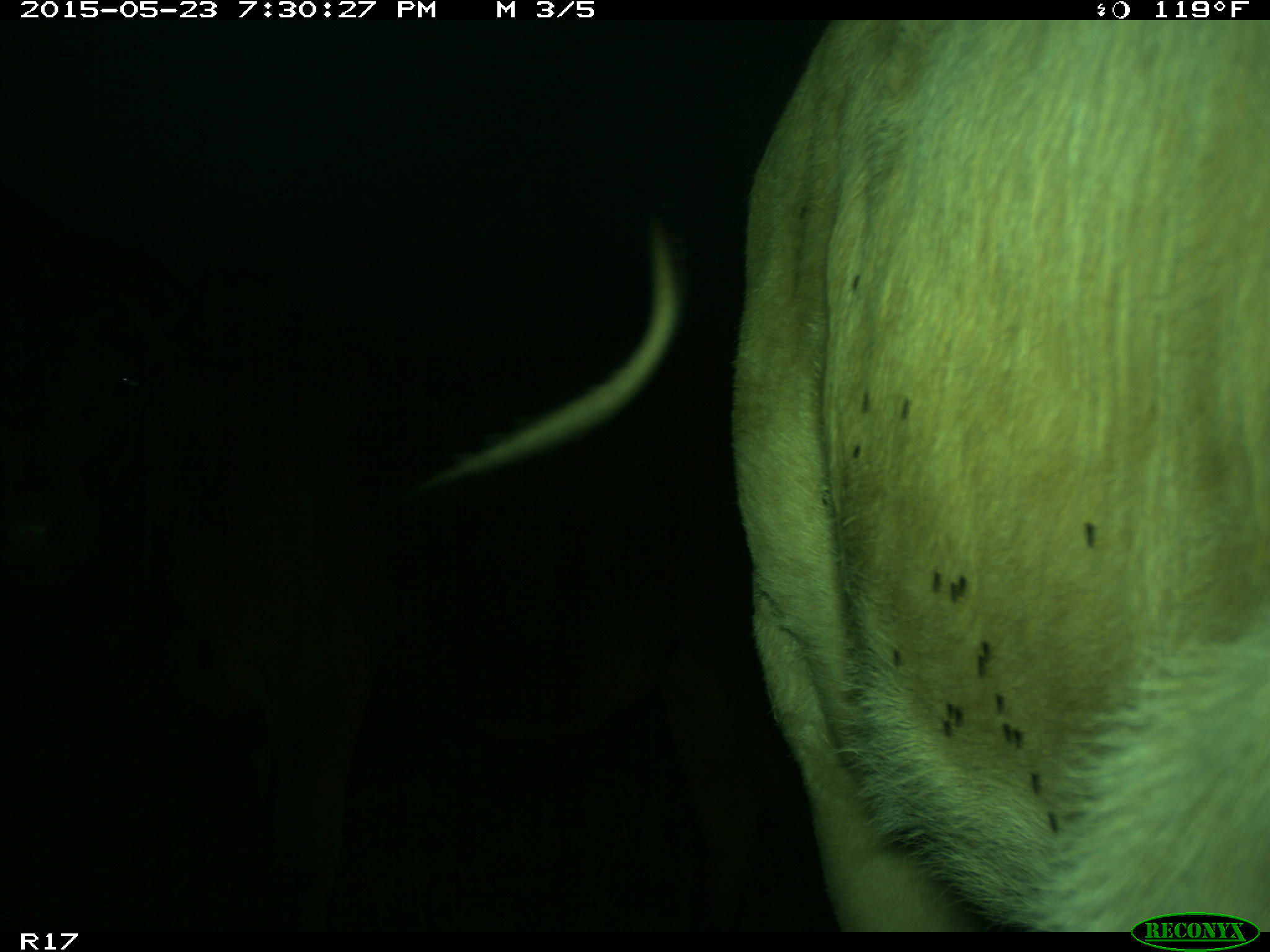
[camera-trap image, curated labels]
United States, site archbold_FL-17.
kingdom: Animalia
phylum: Chordata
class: Mammalia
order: Artiodactyla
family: Bovidae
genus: Bos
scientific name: Bos taurus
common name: domestic cow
Bos taurus (domestic cow).